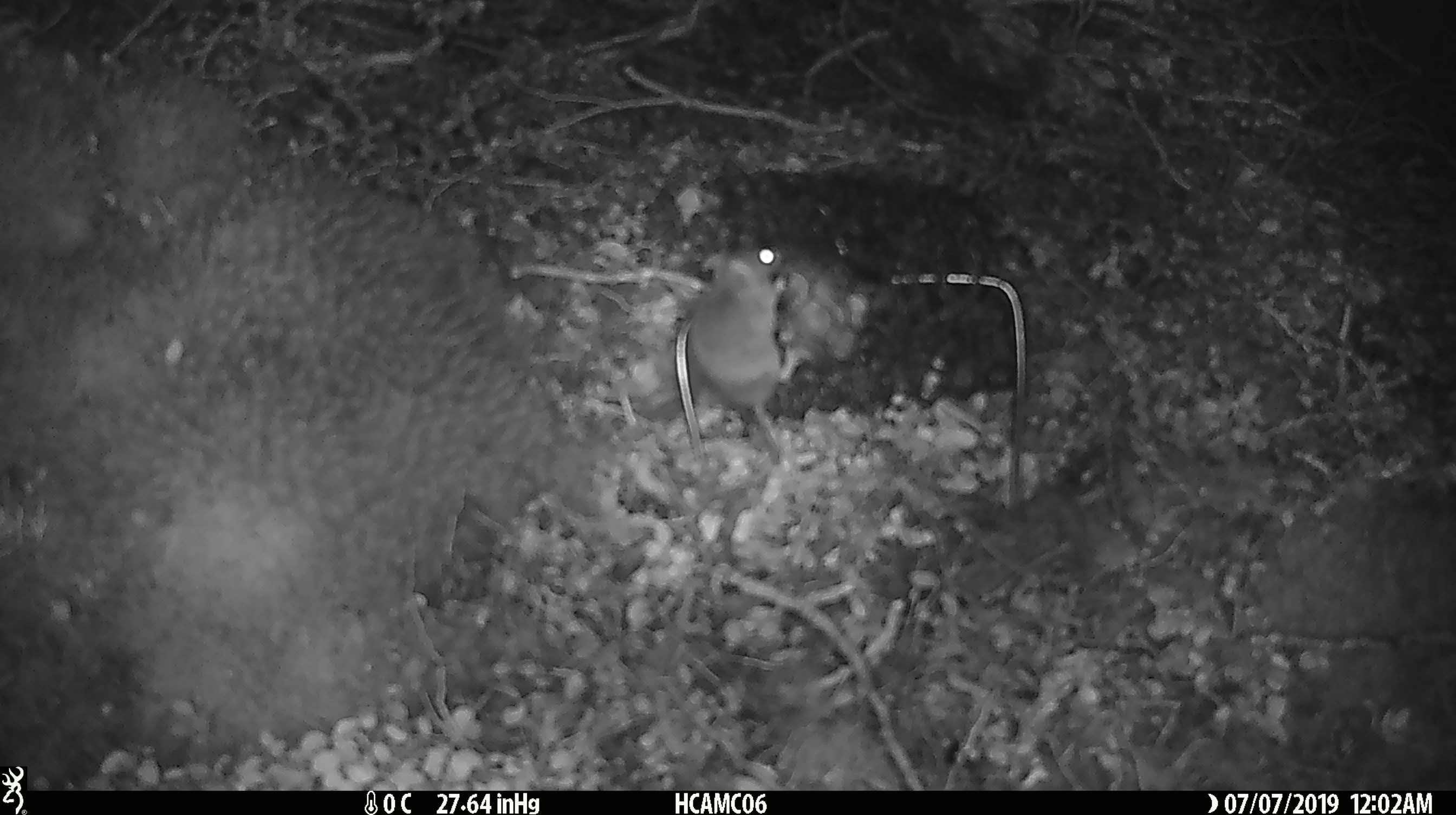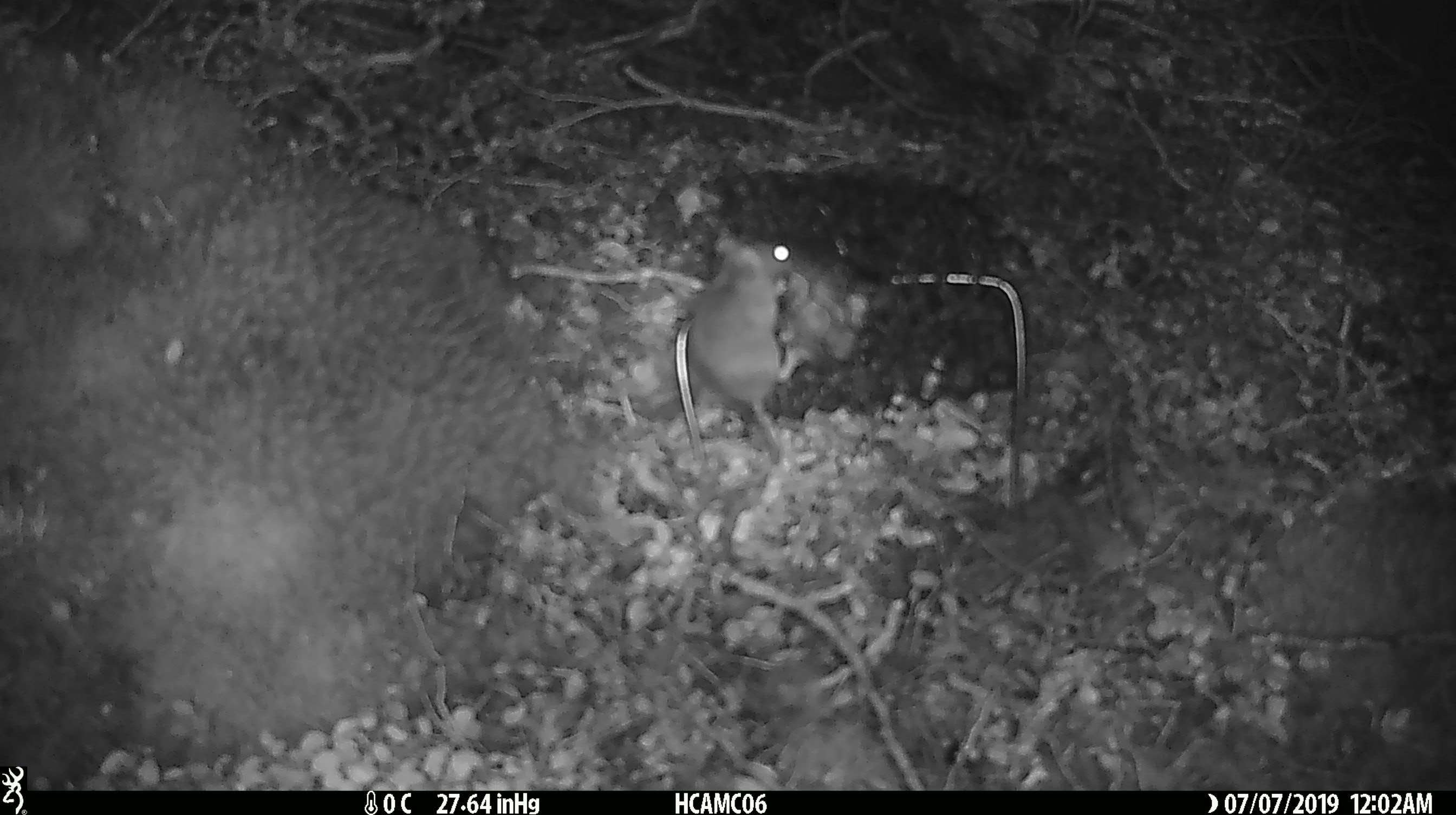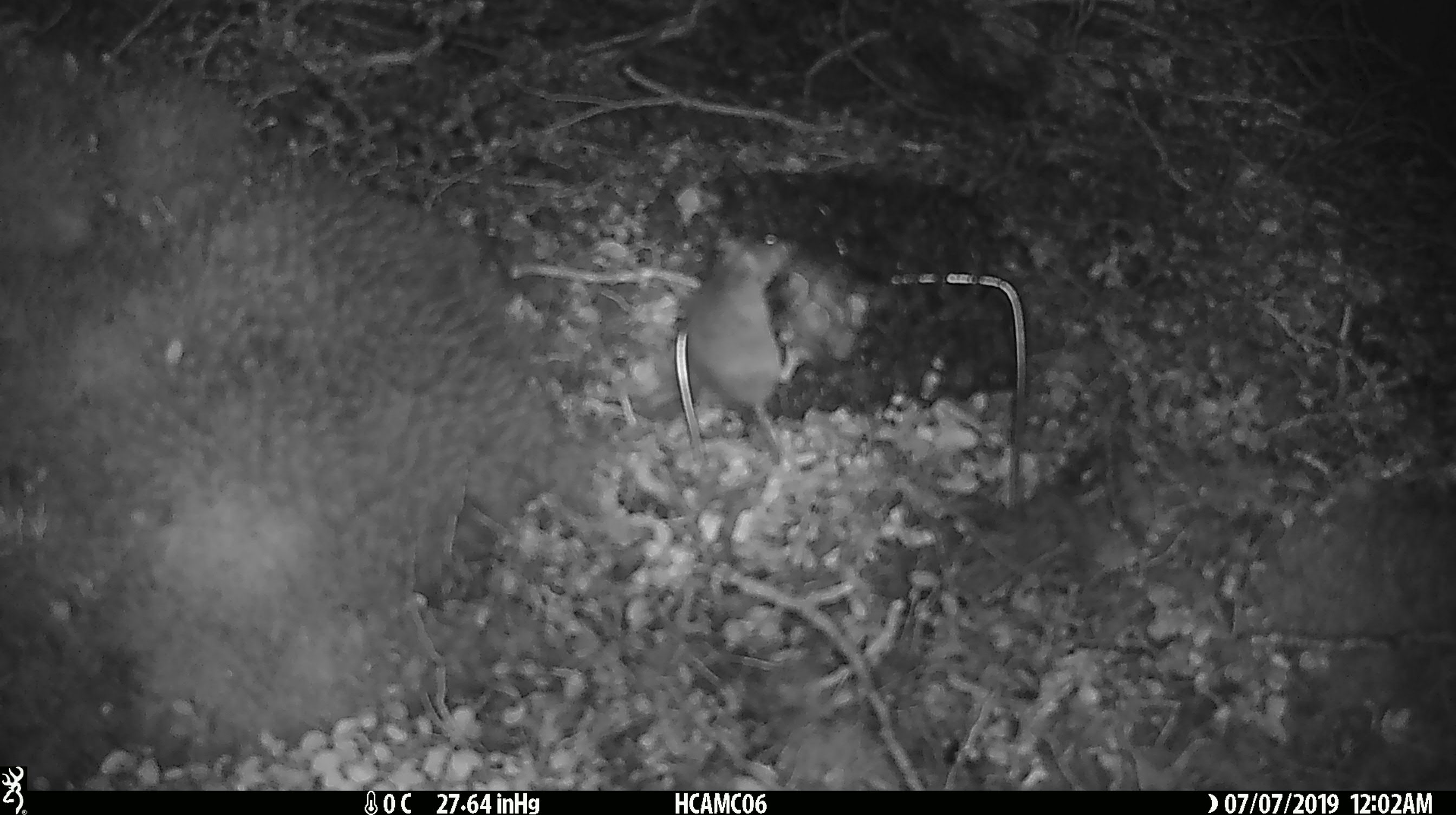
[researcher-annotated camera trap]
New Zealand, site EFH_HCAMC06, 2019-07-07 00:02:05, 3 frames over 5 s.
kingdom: Animalia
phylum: Chordata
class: Mammalia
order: Rodentia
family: Muridae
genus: Mus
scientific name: Mus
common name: mouse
Mouse (Mus).